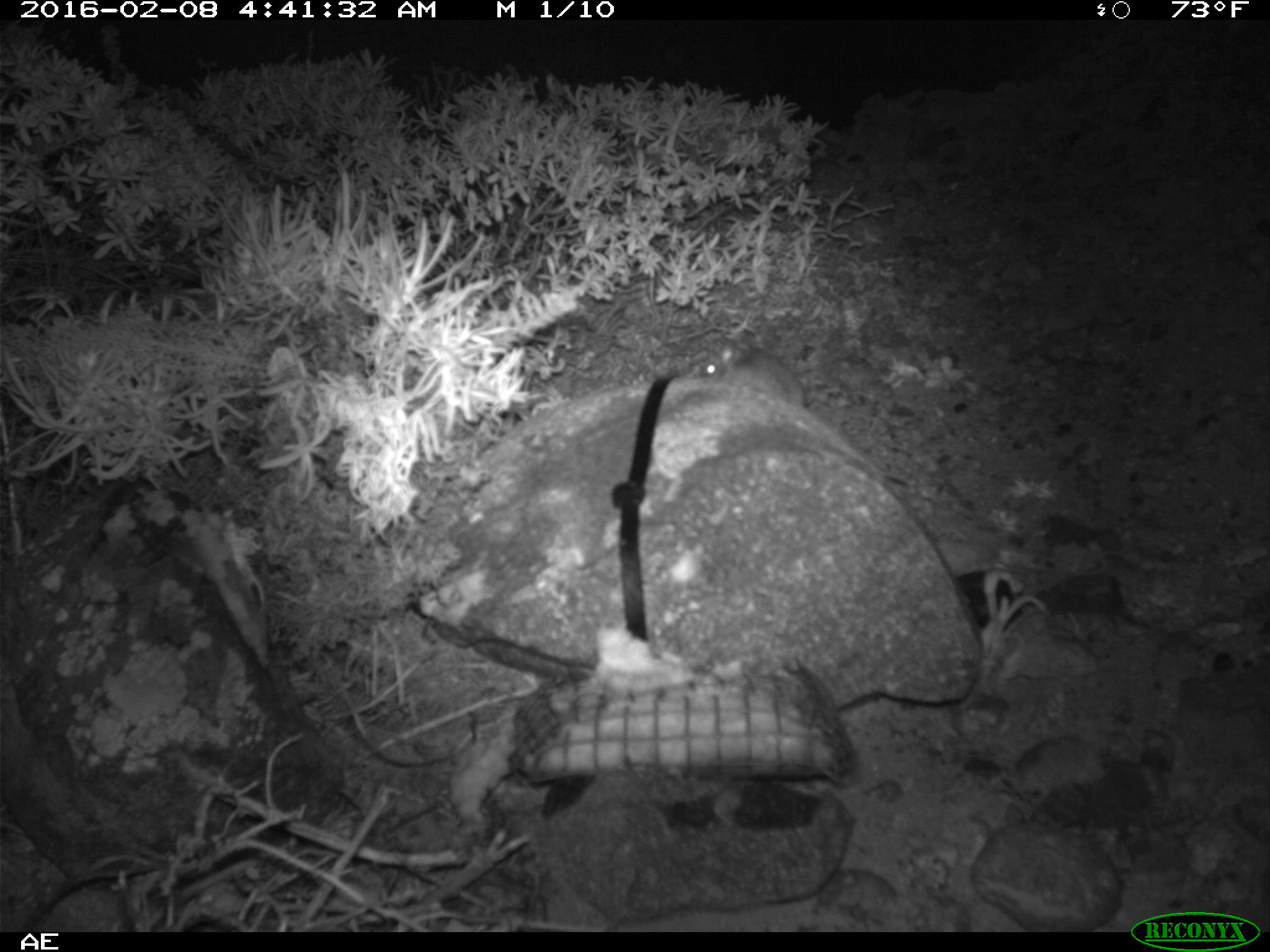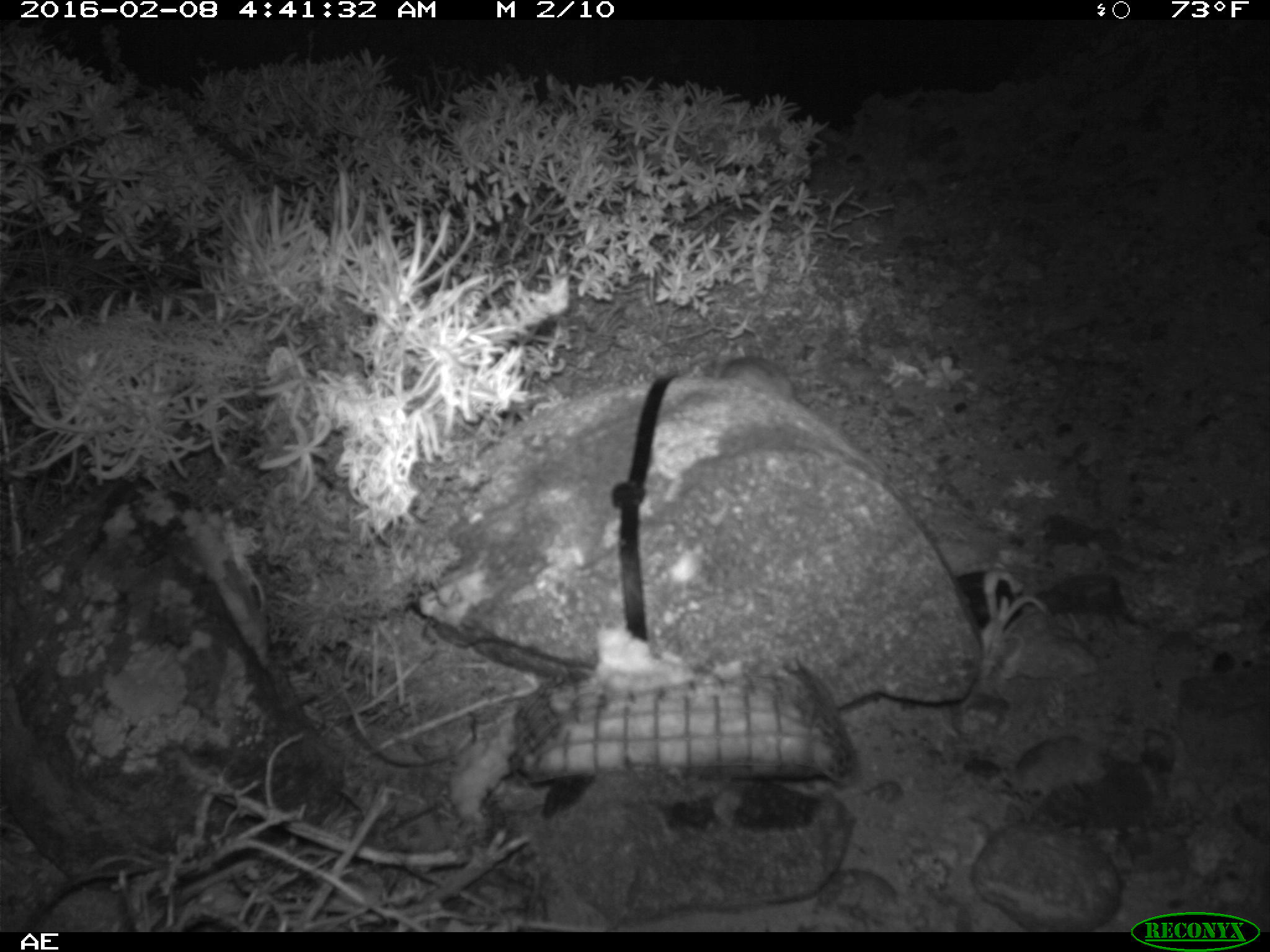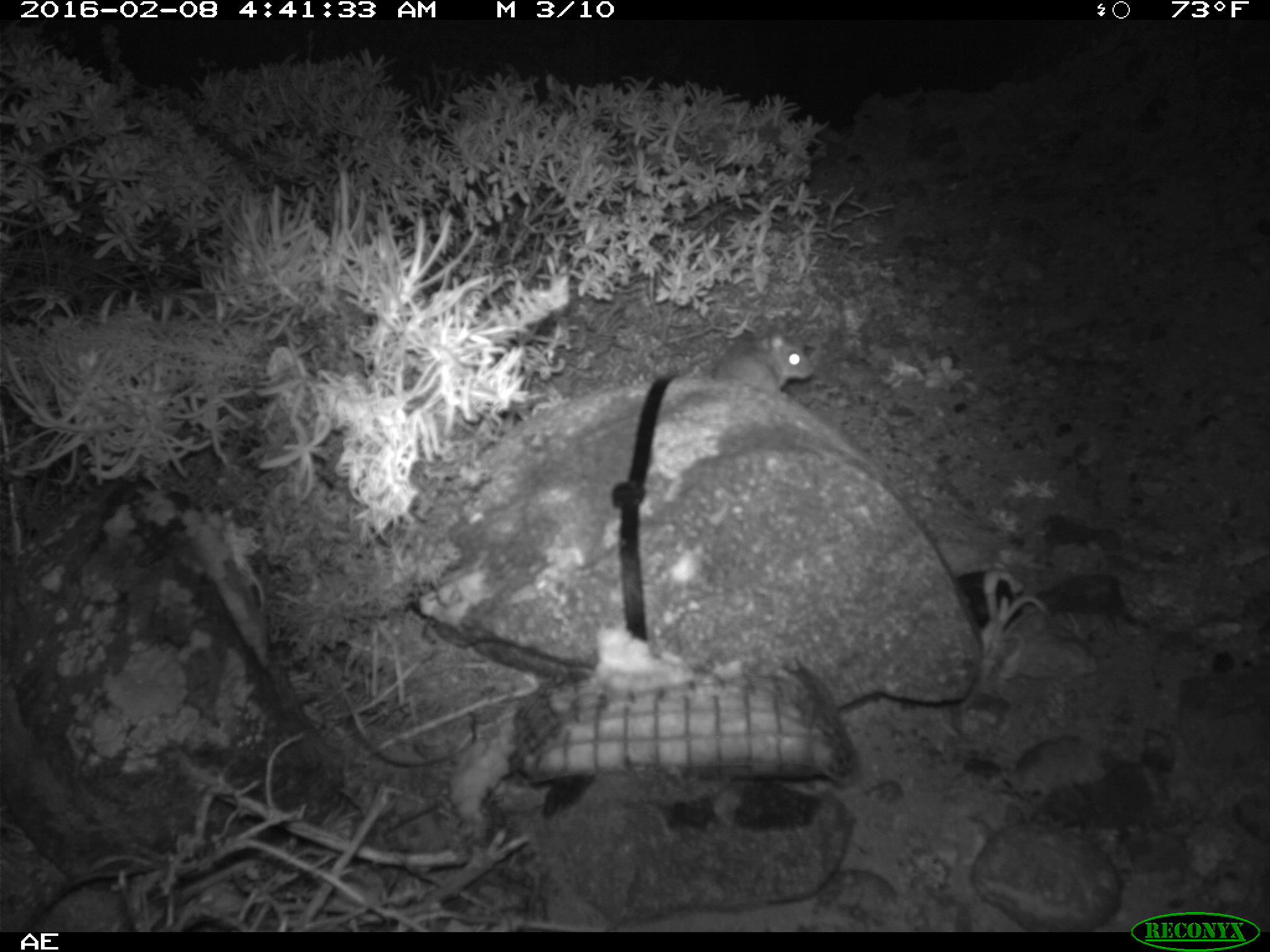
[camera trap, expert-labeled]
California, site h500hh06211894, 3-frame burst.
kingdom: Animalia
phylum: Chordata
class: Mammalia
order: Rodentia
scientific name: Rodentia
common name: rodent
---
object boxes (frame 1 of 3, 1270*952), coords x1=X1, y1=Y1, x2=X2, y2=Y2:
rodent: x1=693, y1=341, x2=885, y2=475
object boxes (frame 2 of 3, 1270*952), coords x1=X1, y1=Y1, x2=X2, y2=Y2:
rodent: x1=708, y1=346, x2=797, y2=400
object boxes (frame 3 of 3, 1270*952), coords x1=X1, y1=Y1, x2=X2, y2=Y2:
rodent: x1=710, y1=316, x2=813, y2=397